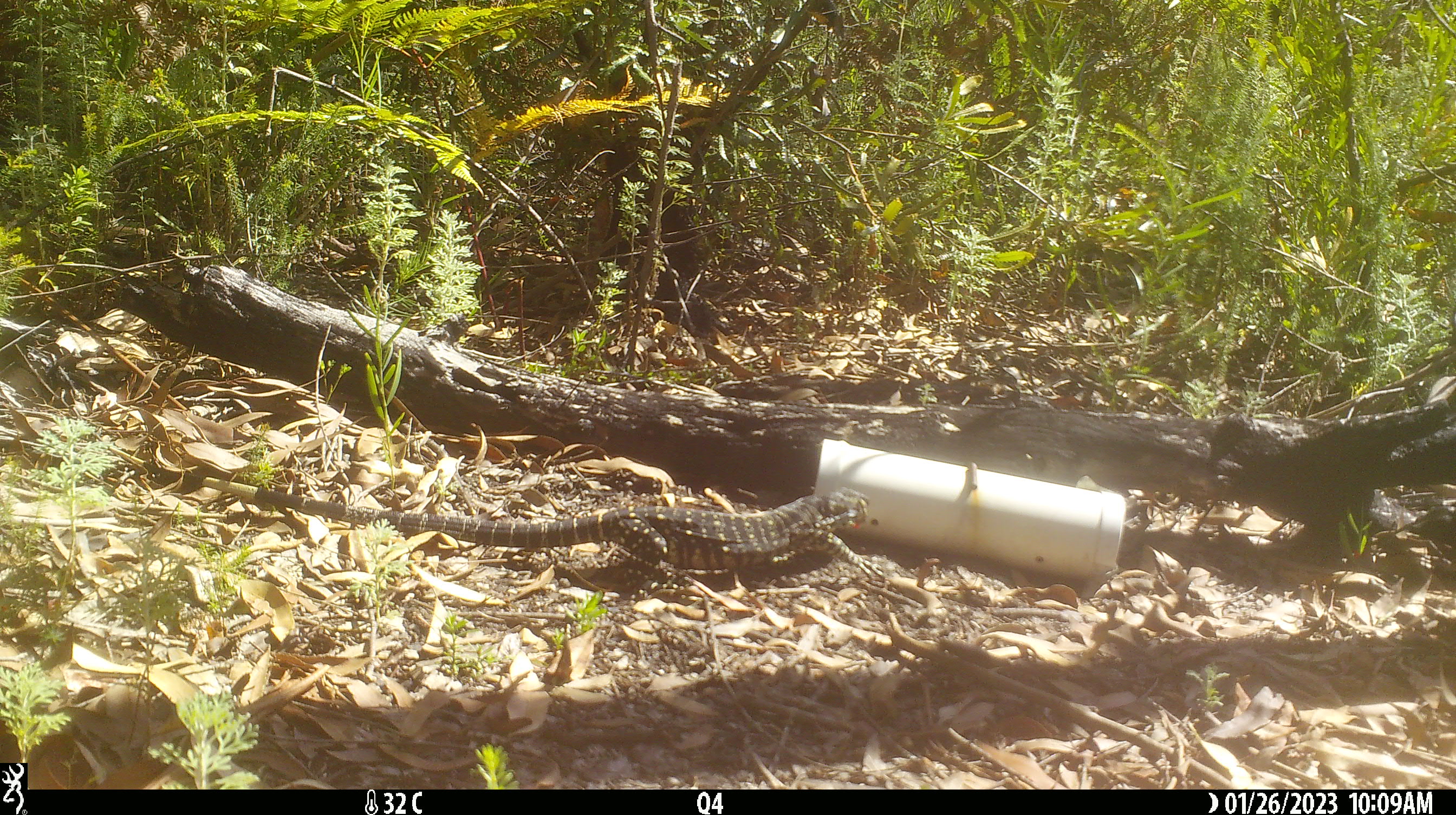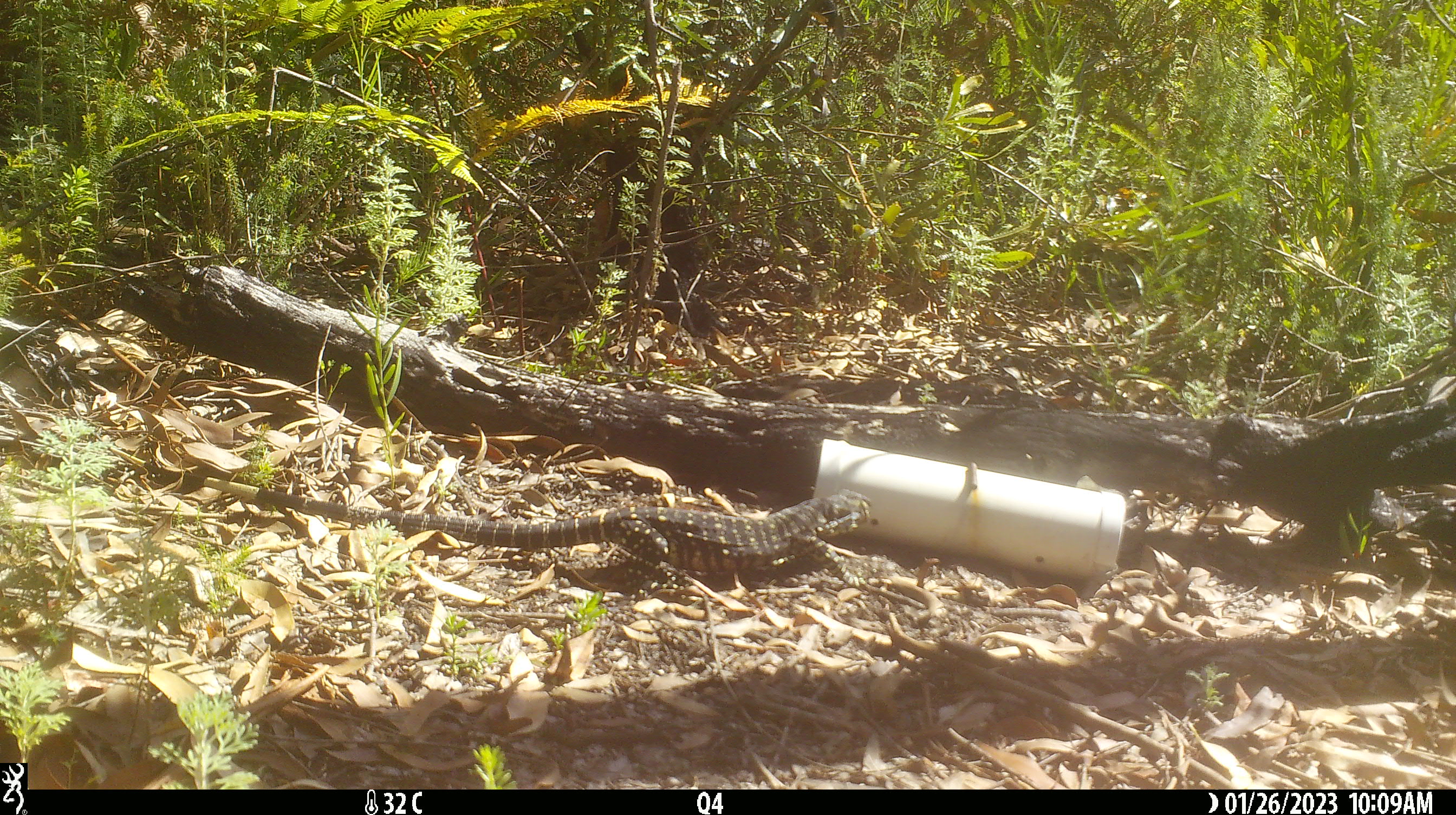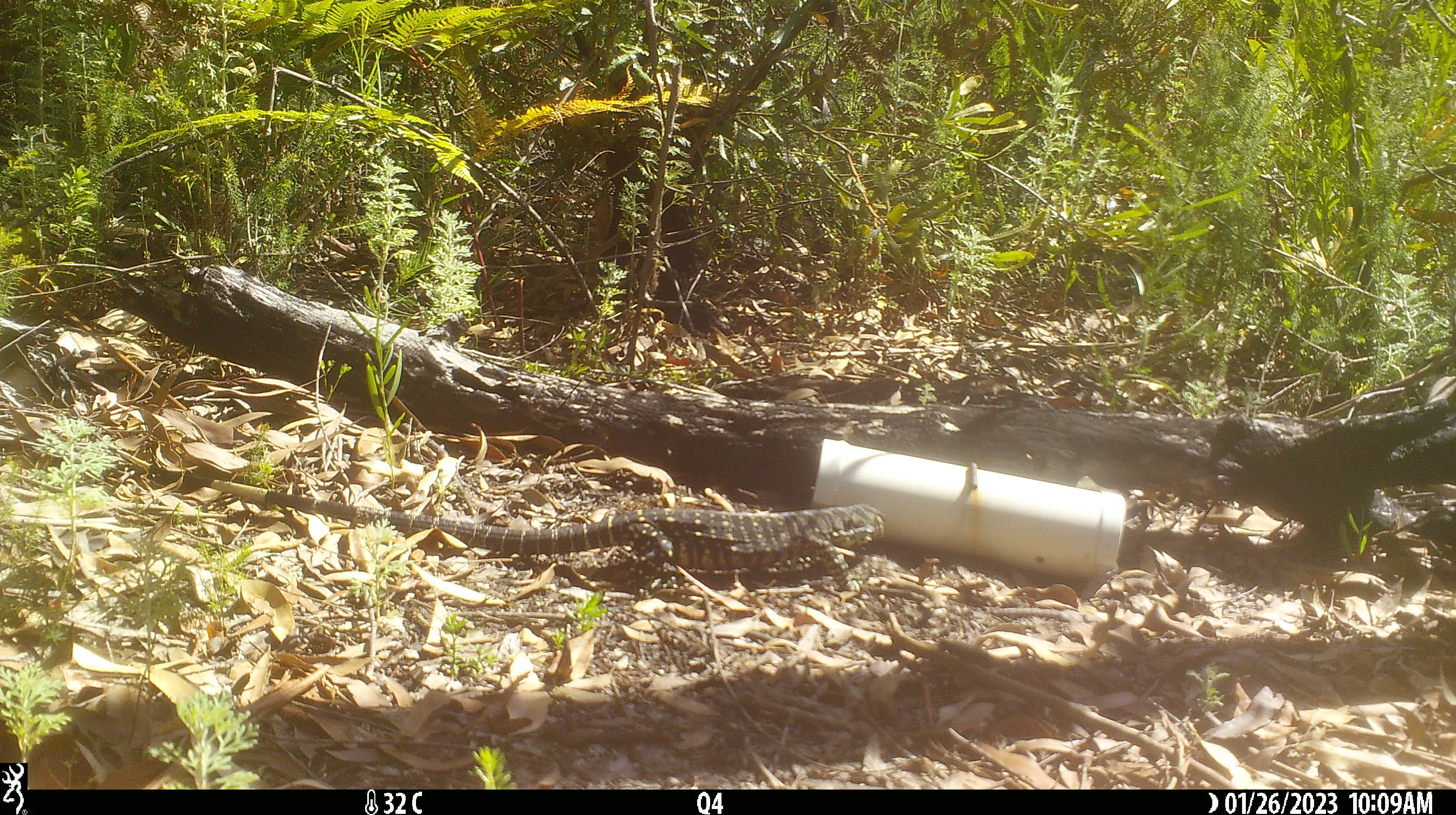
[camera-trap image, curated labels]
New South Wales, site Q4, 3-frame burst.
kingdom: Animalia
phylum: Chordata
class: Reptilia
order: Squamata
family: Varanidae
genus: Varanus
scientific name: Varanus varius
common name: lace monitor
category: goanna